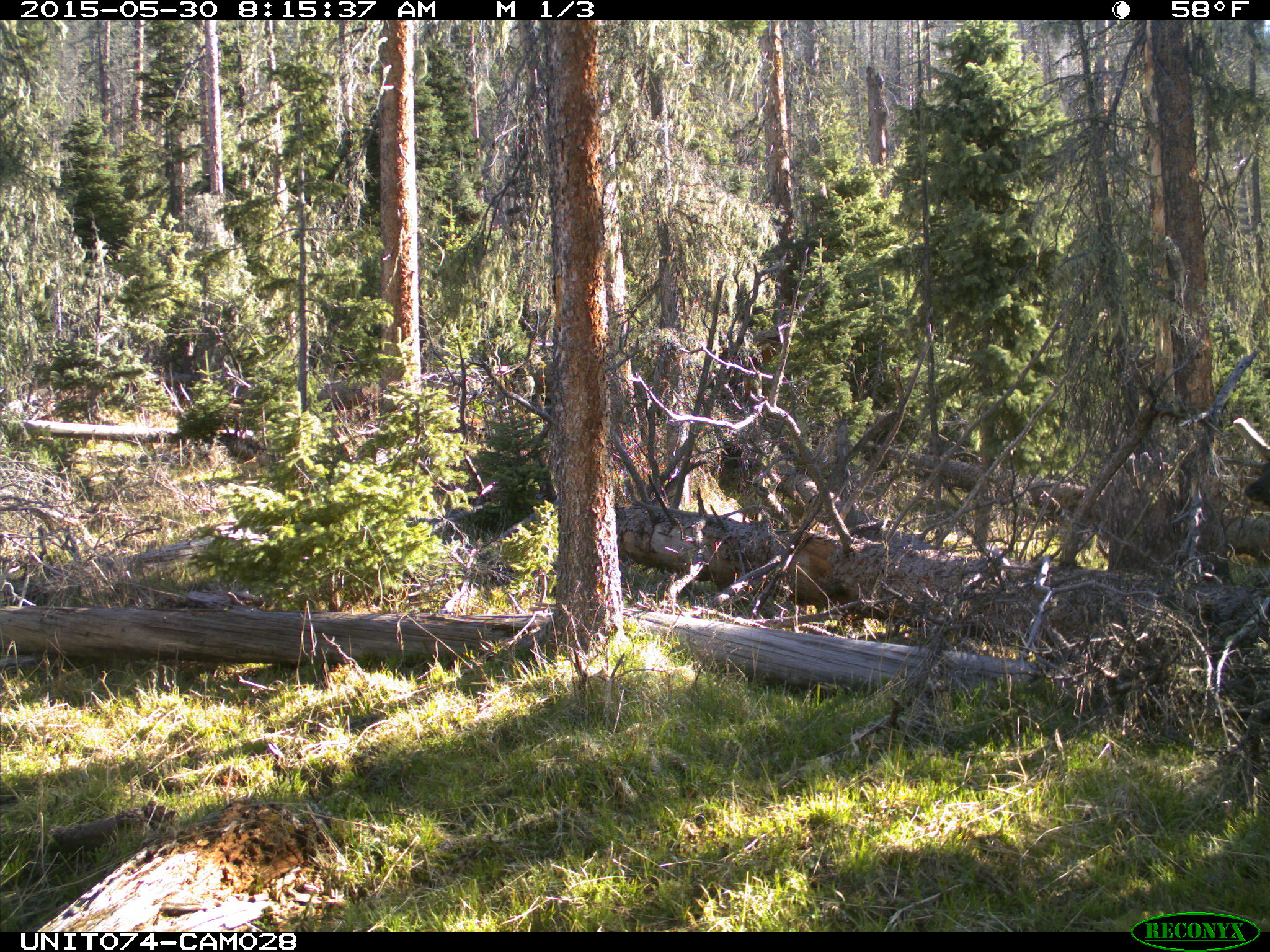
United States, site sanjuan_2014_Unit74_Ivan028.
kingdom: Animalia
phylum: Chordata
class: Mammalia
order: Artiodactyla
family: Cervidae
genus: Cervus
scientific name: Cervus elaphus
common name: red deer